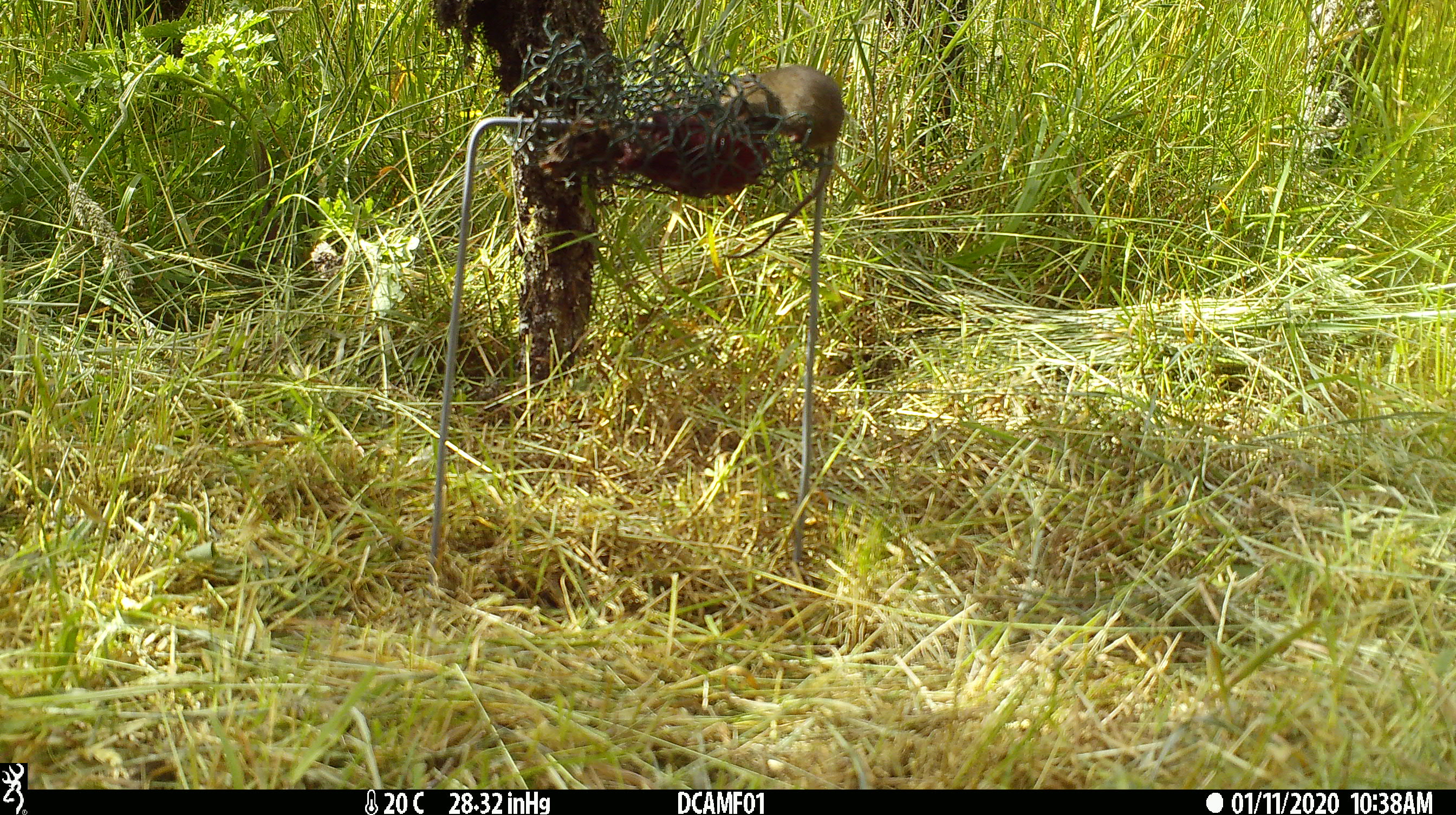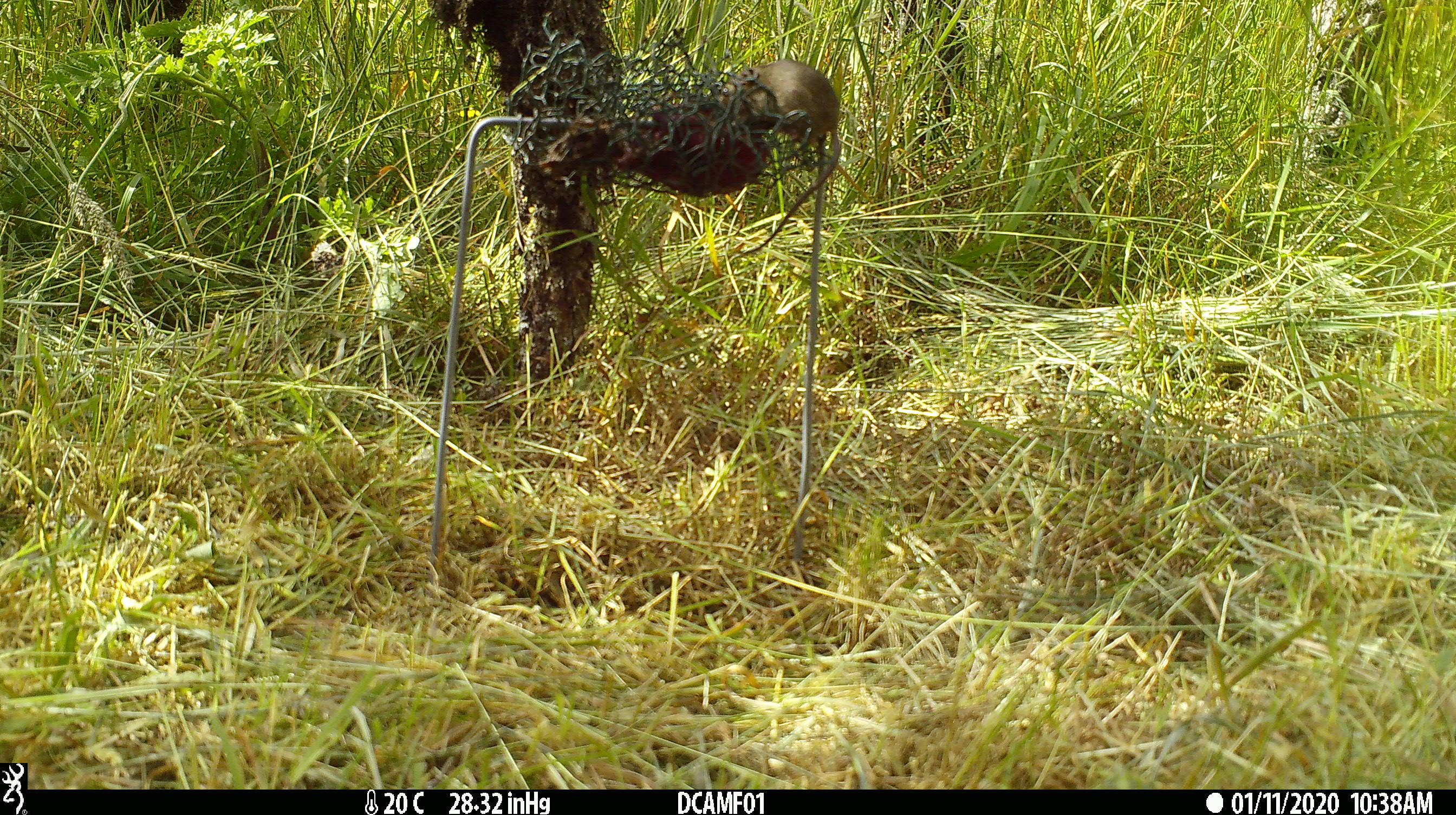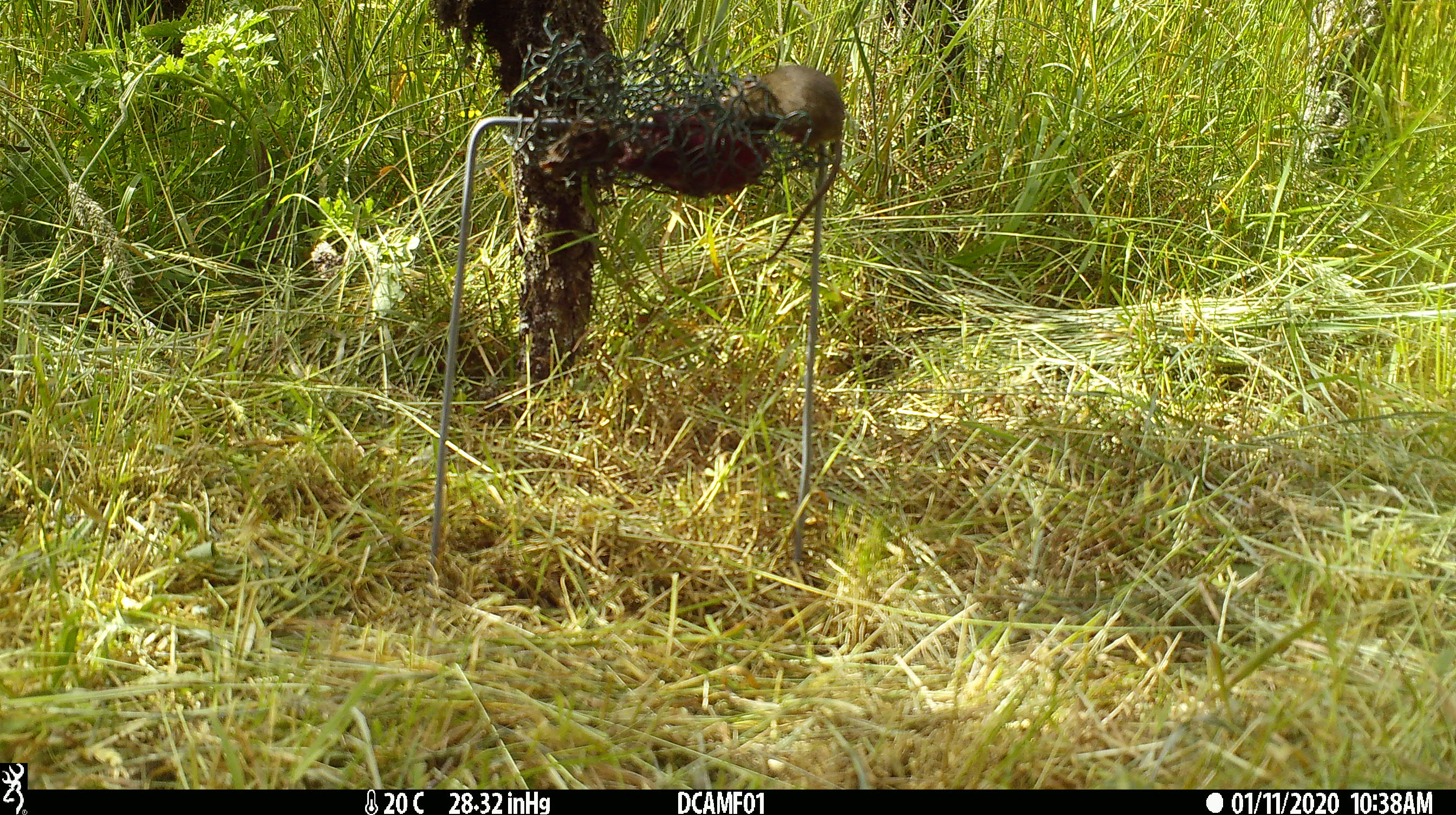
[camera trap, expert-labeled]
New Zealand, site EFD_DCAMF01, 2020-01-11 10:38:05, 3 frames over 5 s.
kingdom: Animalia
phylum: Chordata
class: Mammalia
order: Rodentia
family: Muridae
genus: Mus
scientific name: Mus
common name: mouse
Mouse (Mus).